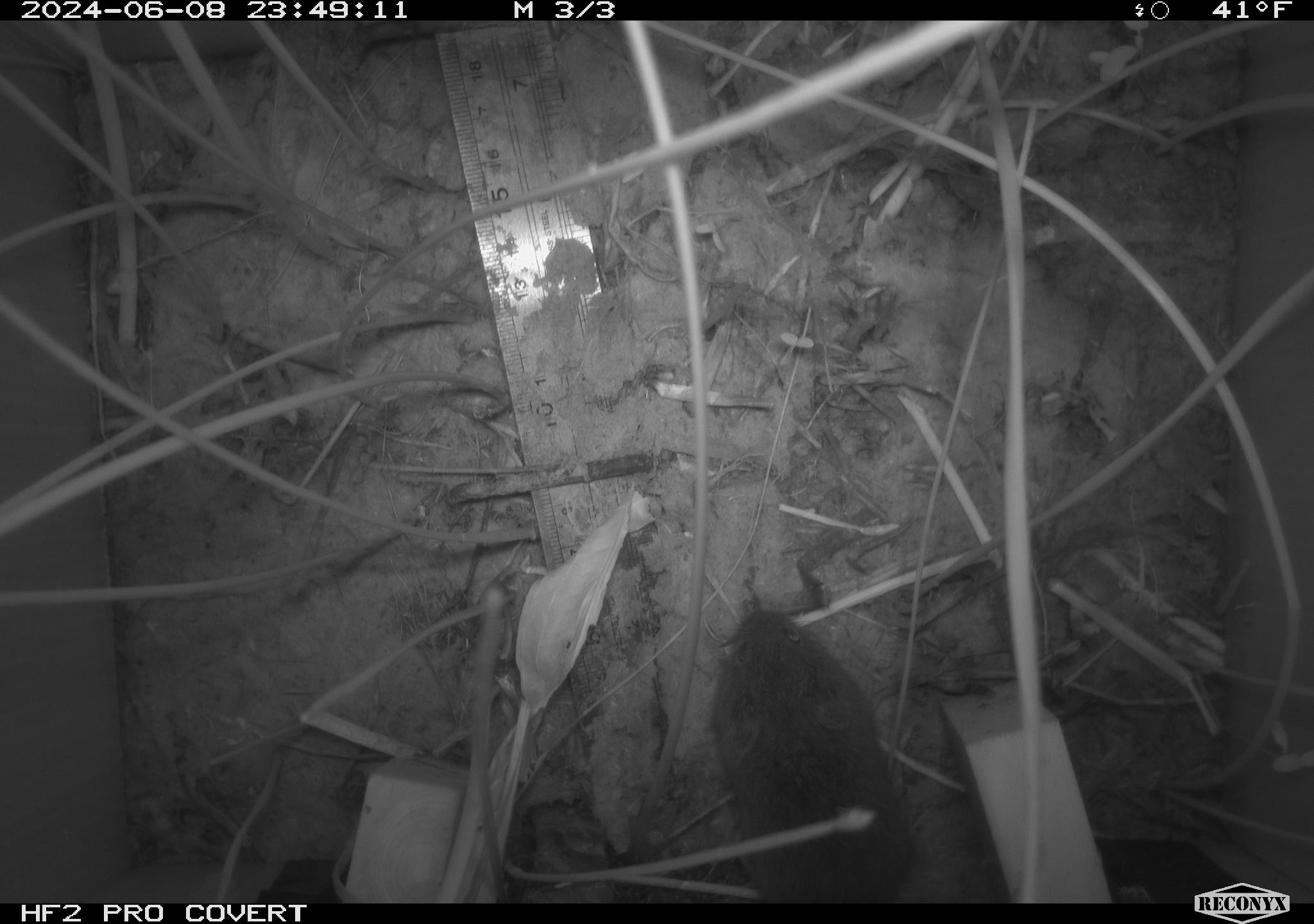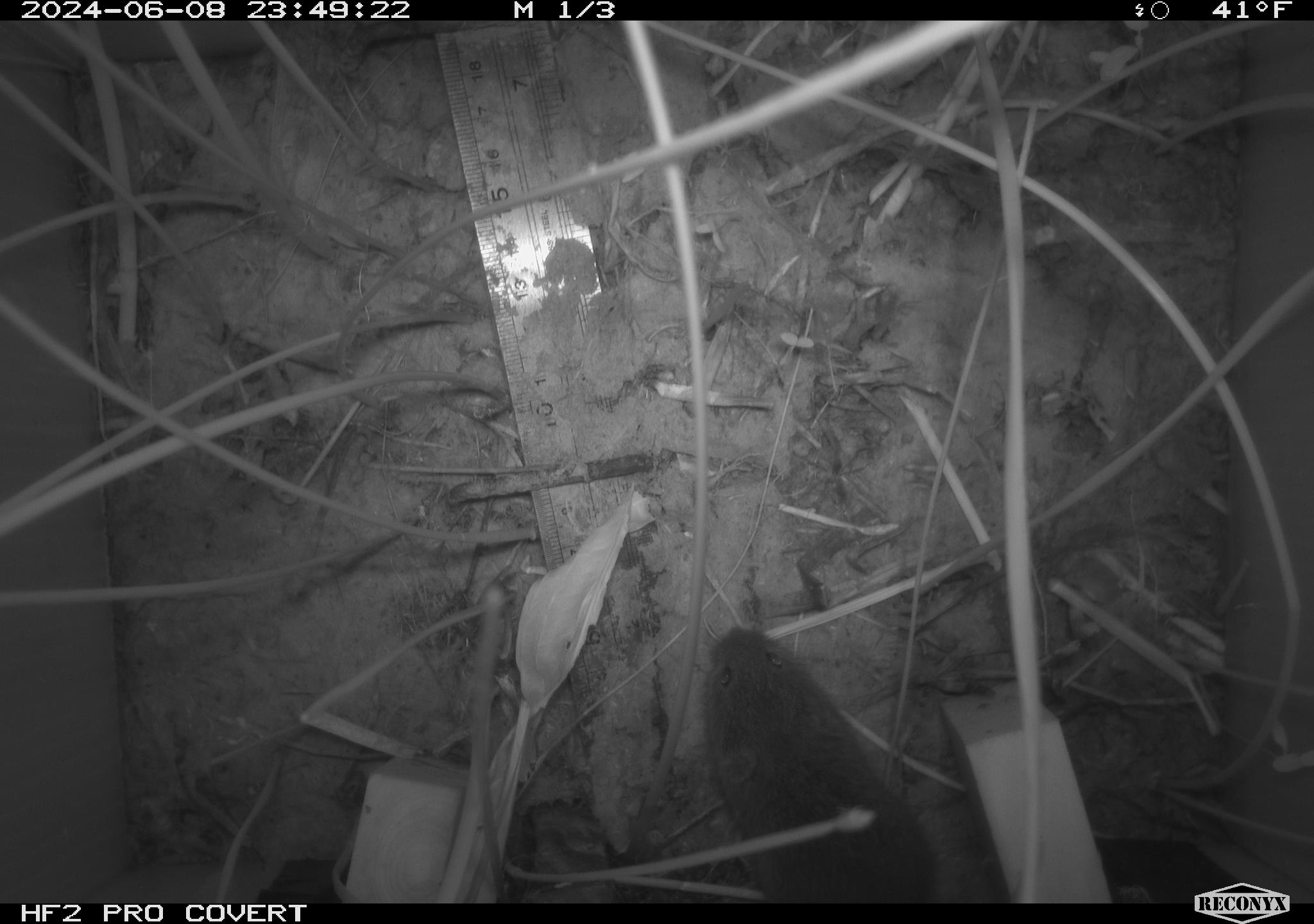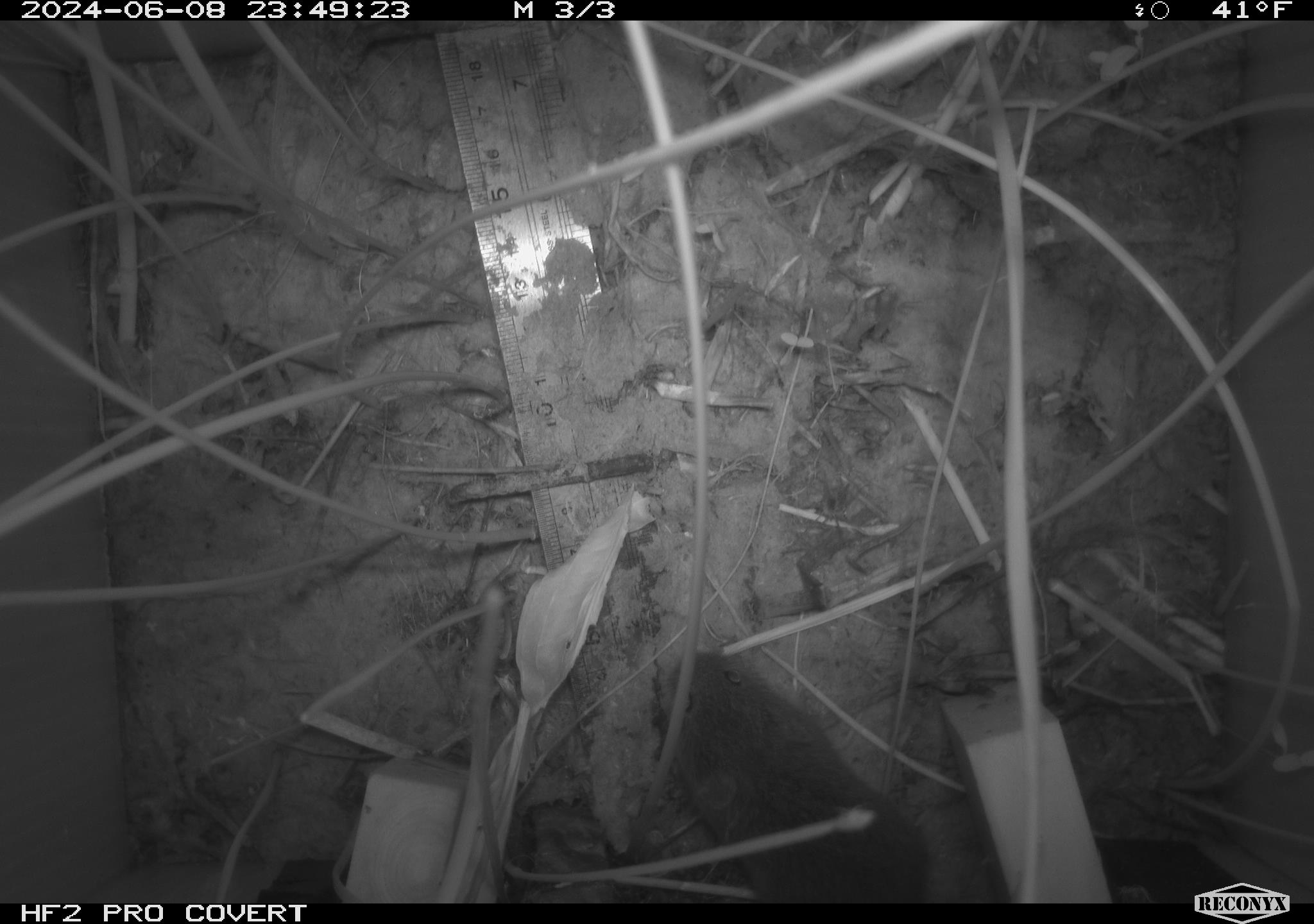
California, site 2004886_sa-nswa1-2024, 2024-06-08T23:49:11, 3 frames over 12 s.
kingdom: Animalia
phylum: Chordata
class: Mammalia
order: Rodentia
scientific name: Rodentia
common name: rodent